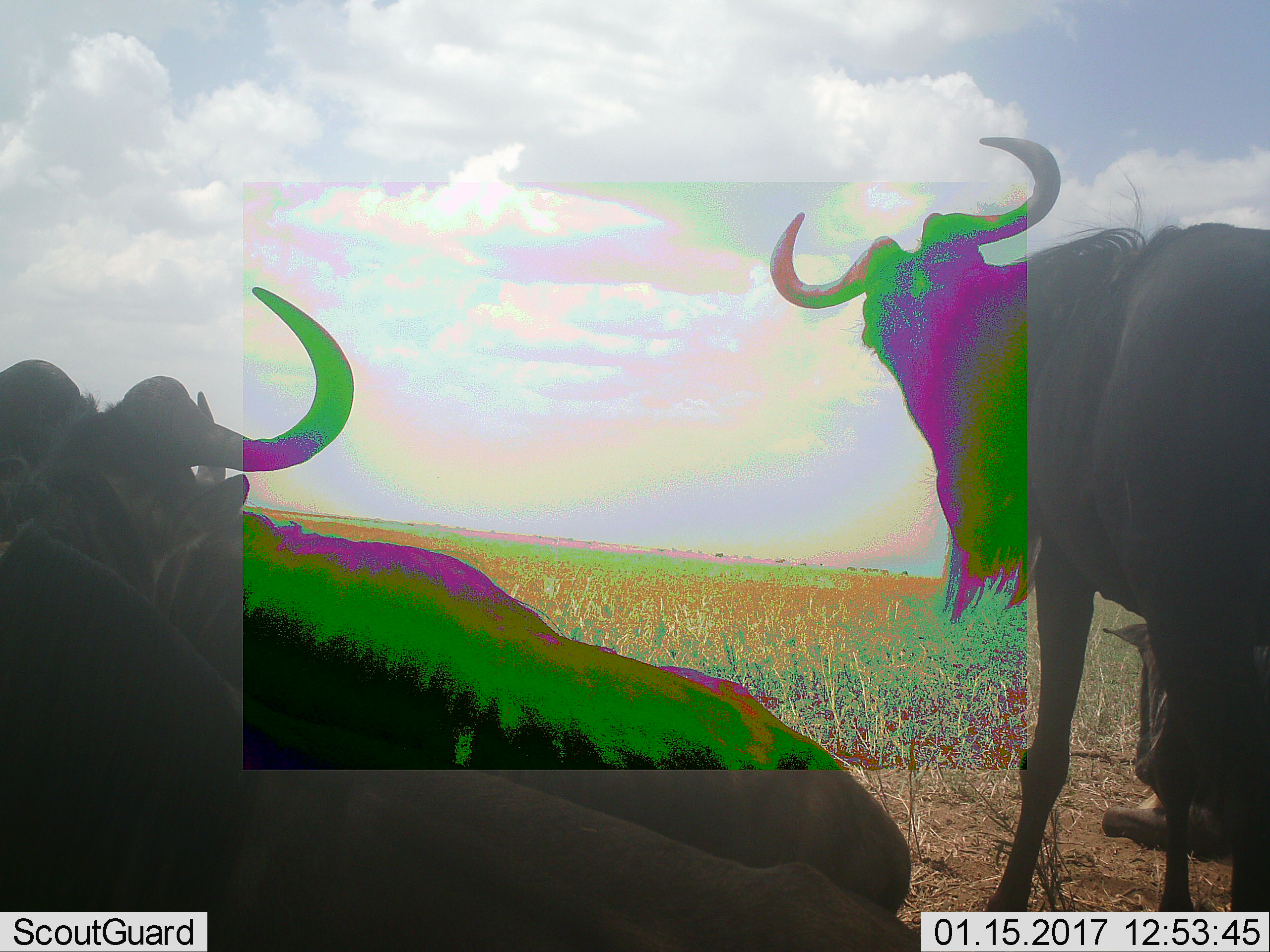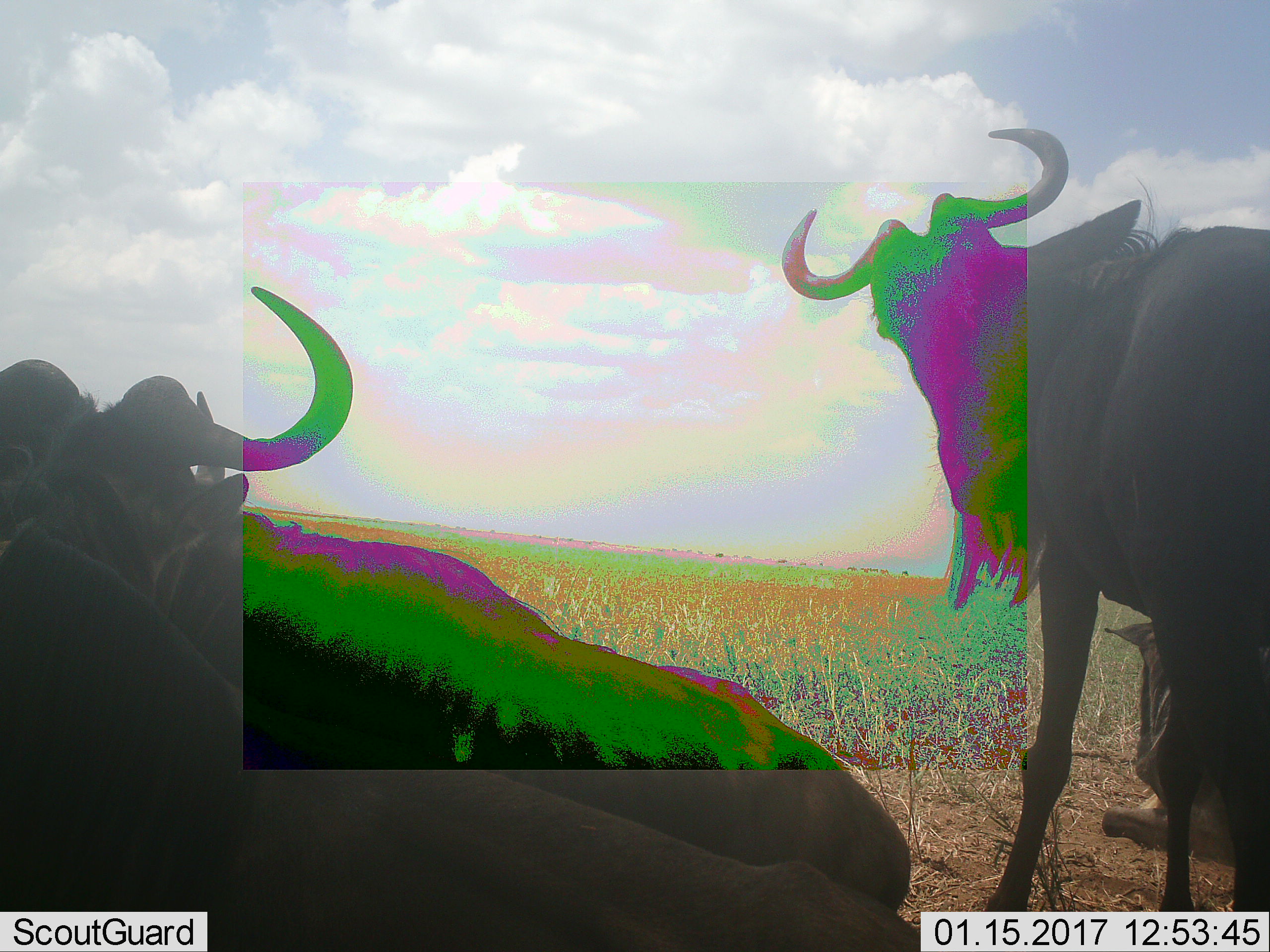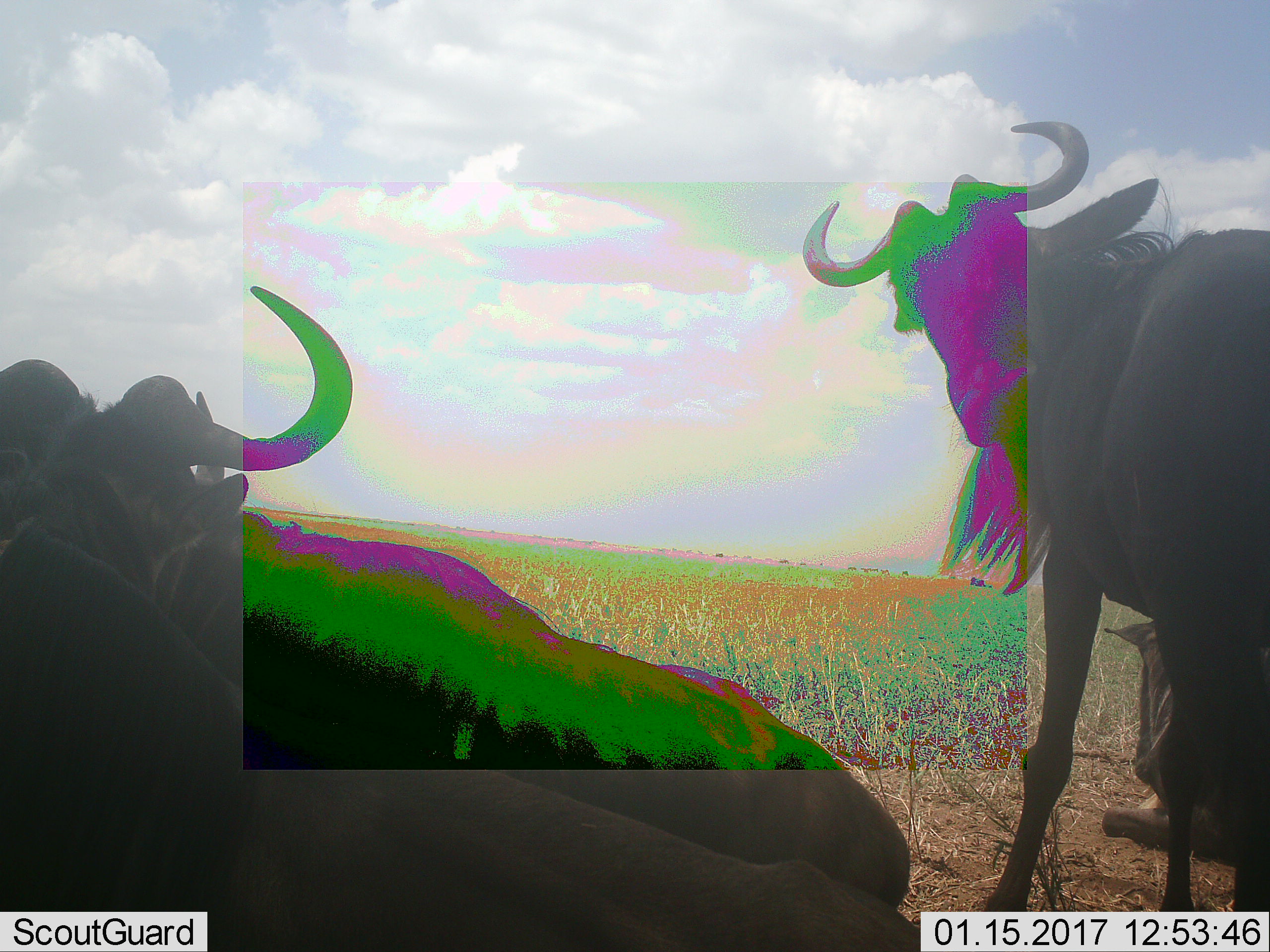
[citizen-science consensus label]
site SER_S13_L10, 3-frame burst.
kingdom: Animalia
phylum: Chordata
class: Mammalia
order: Artiodactyla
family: Bovidae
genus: Connochaetes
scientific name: Connochaetes taurinus taurinus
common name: blue wildebeest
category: wildebeestblue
Wildebeestblue (blue wildebeest) (Connochaetes taurinus taurinus), count 4. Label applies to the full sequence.